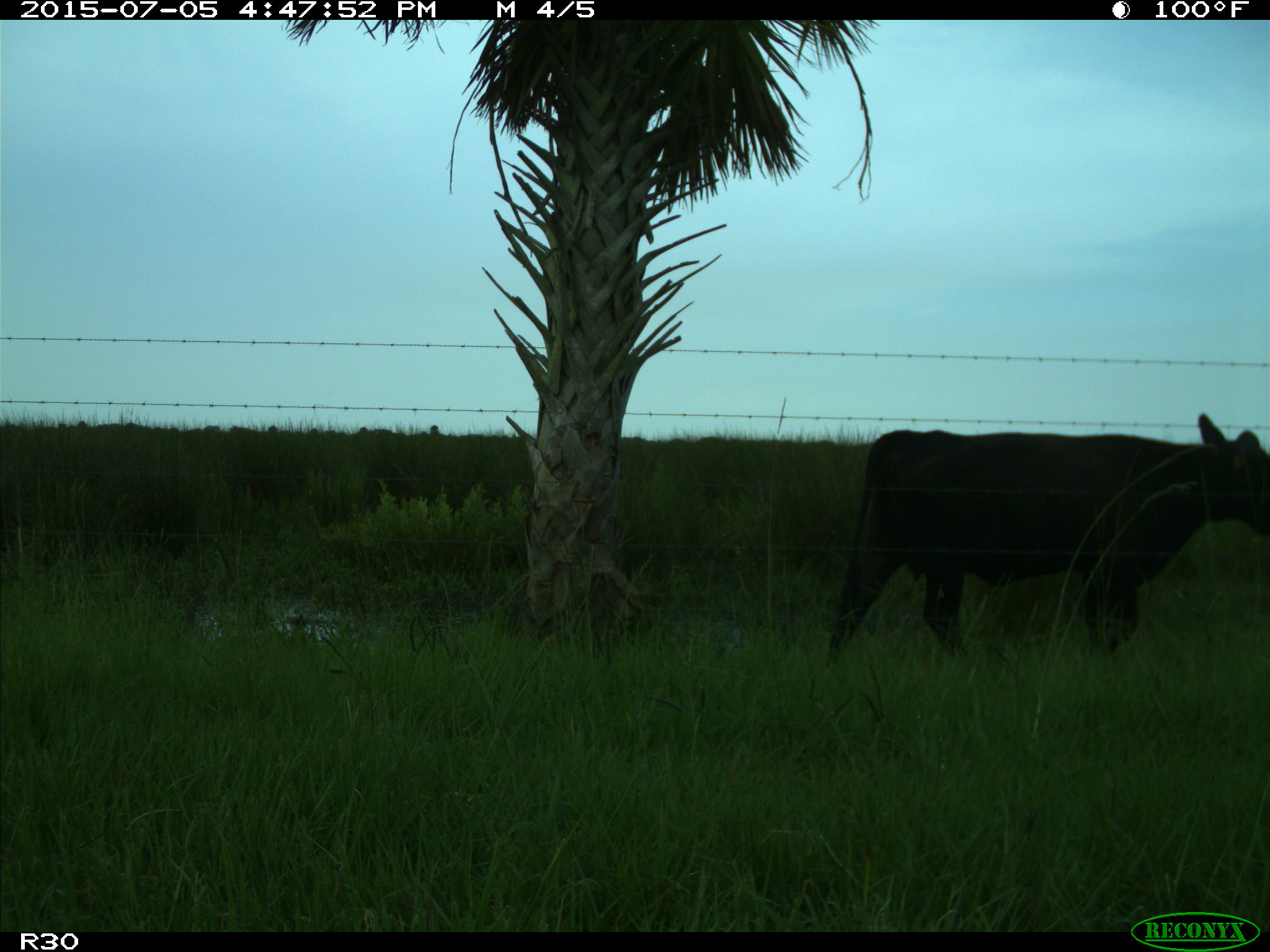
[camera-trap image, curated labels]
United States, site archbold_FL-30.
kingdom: Animalia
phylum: Chordata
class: Mammalia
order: Artiodactyla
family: Bovidae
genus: Bos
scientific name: Bos taurus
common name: domestic cow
Bos taurus (domestic cow).